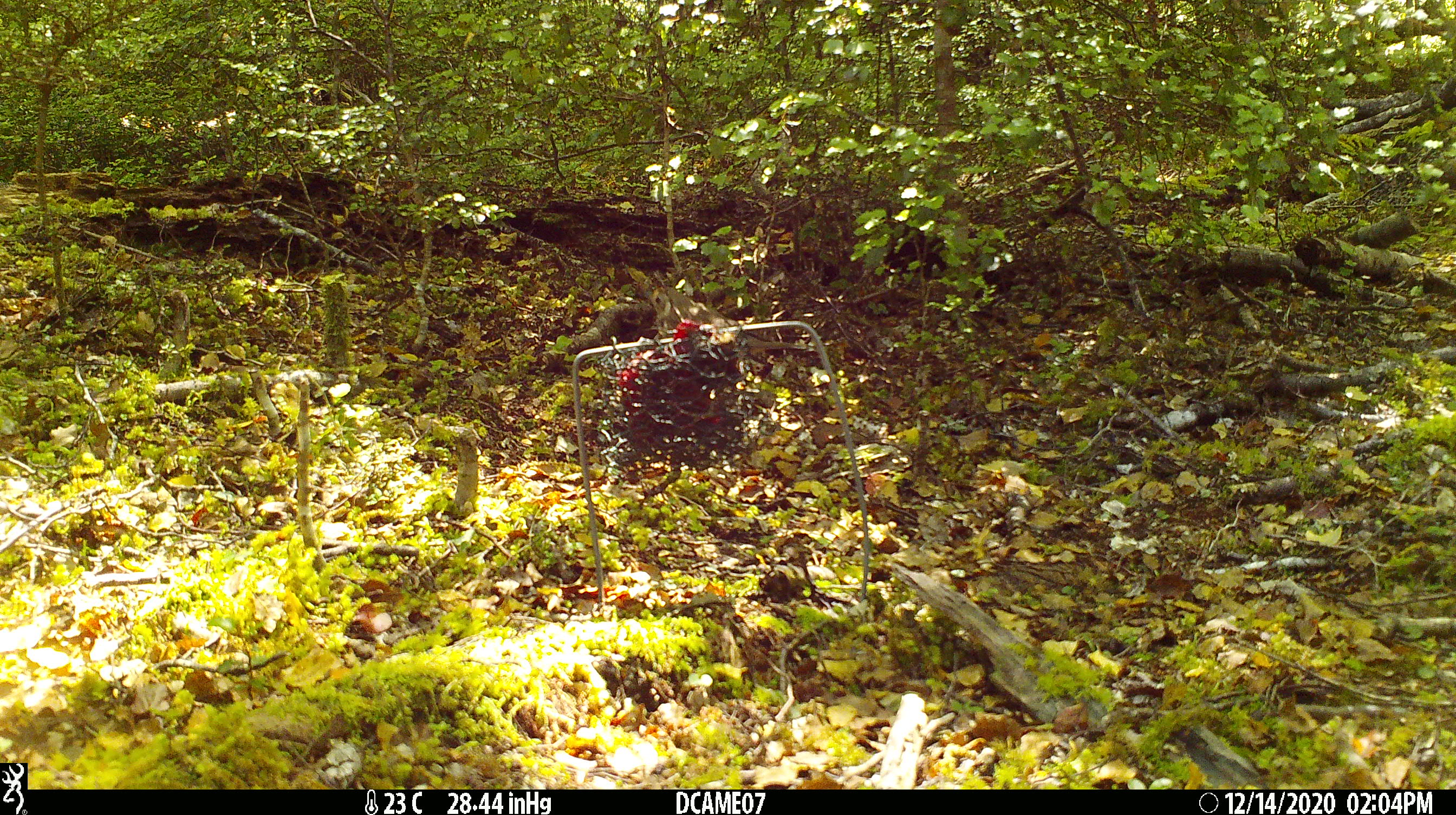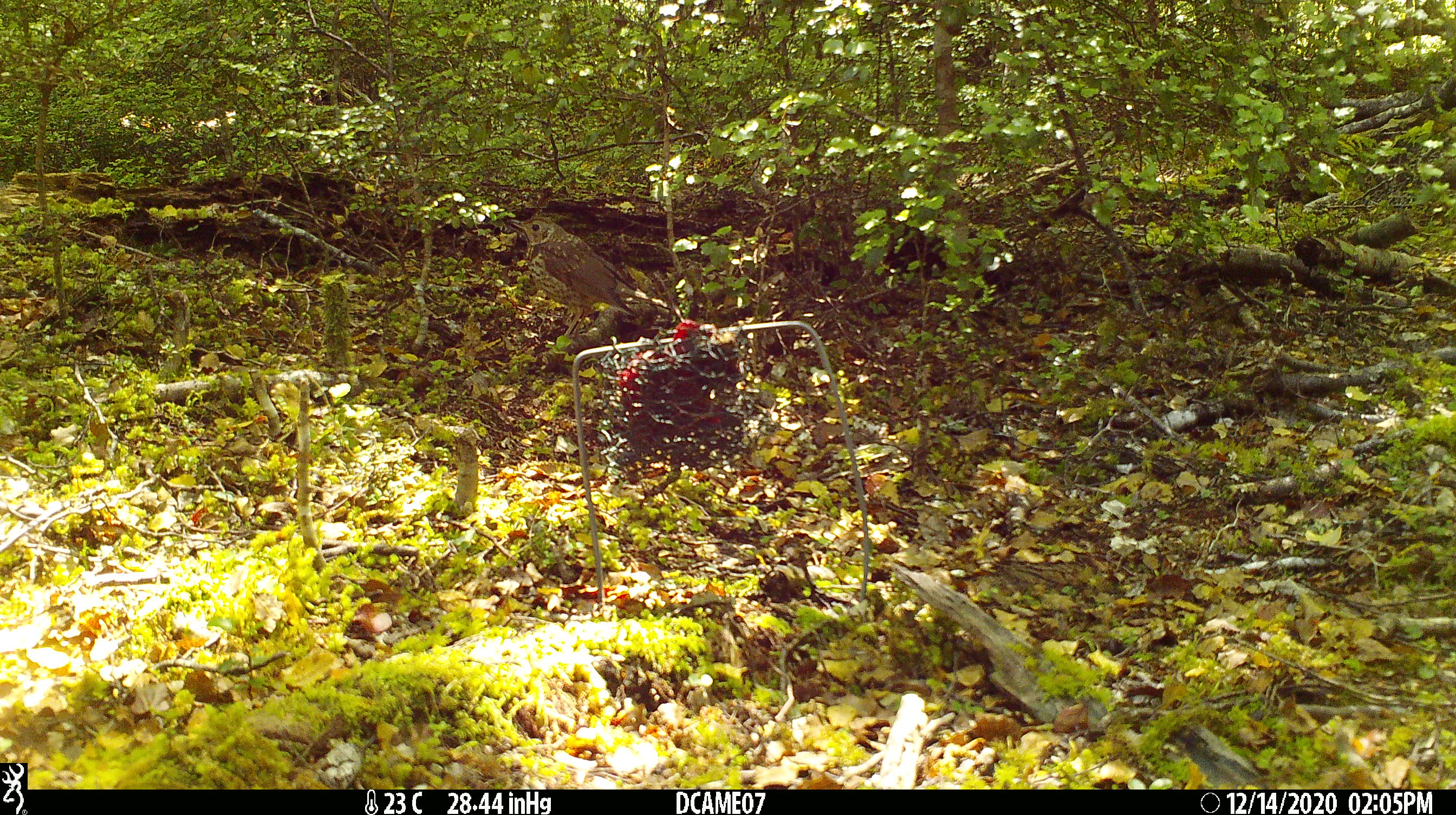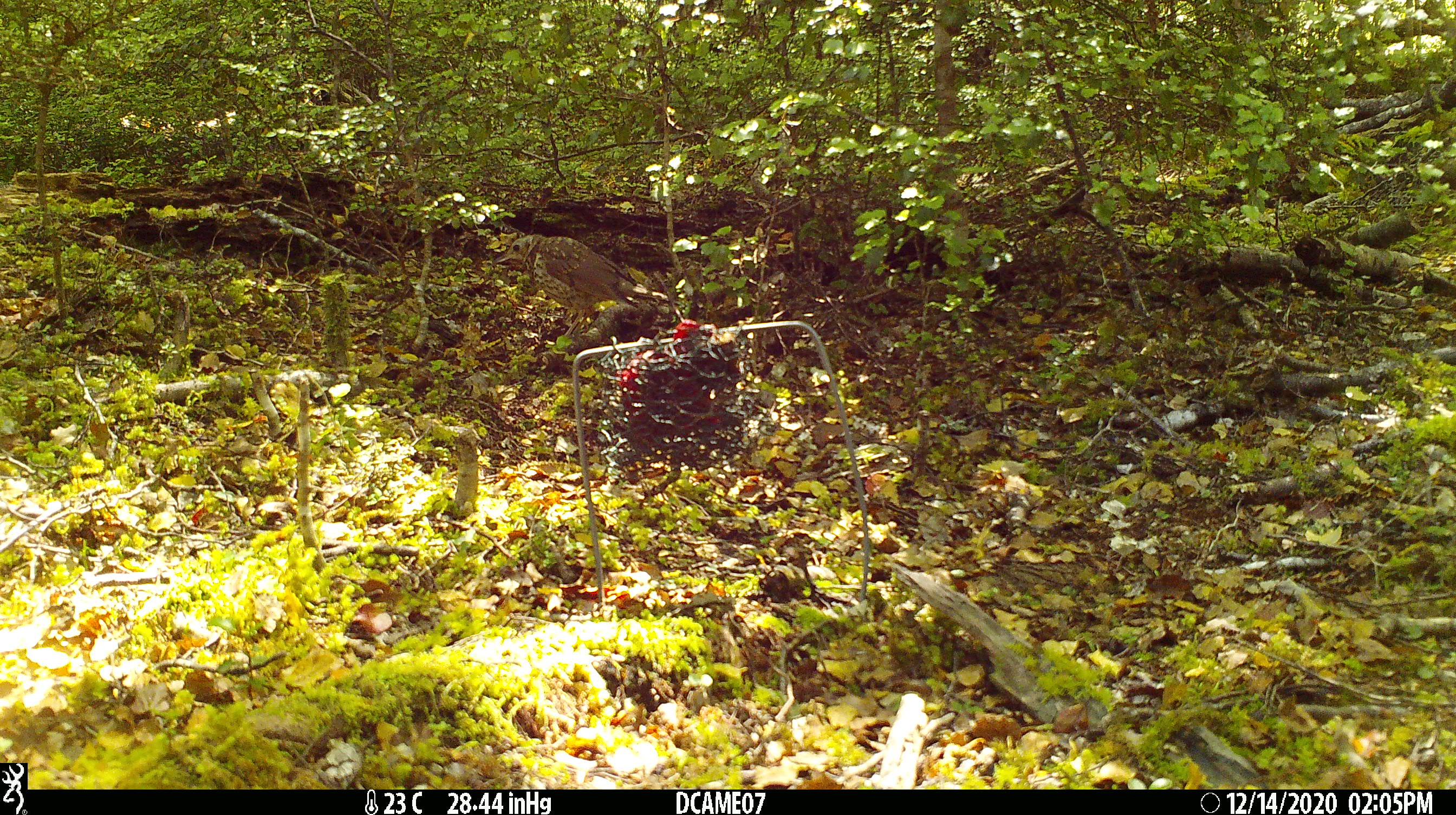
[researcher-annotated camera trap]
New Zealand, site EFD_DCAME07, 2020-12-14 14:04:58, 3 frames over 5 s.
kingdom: Animalia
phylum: Chordata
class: Aves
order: Passeriformes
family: Turdidae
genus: Turdus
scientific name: Turdus philomelos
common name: song thrush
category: thrush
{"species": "thrush (song thrush) (Turdus philomelos)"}